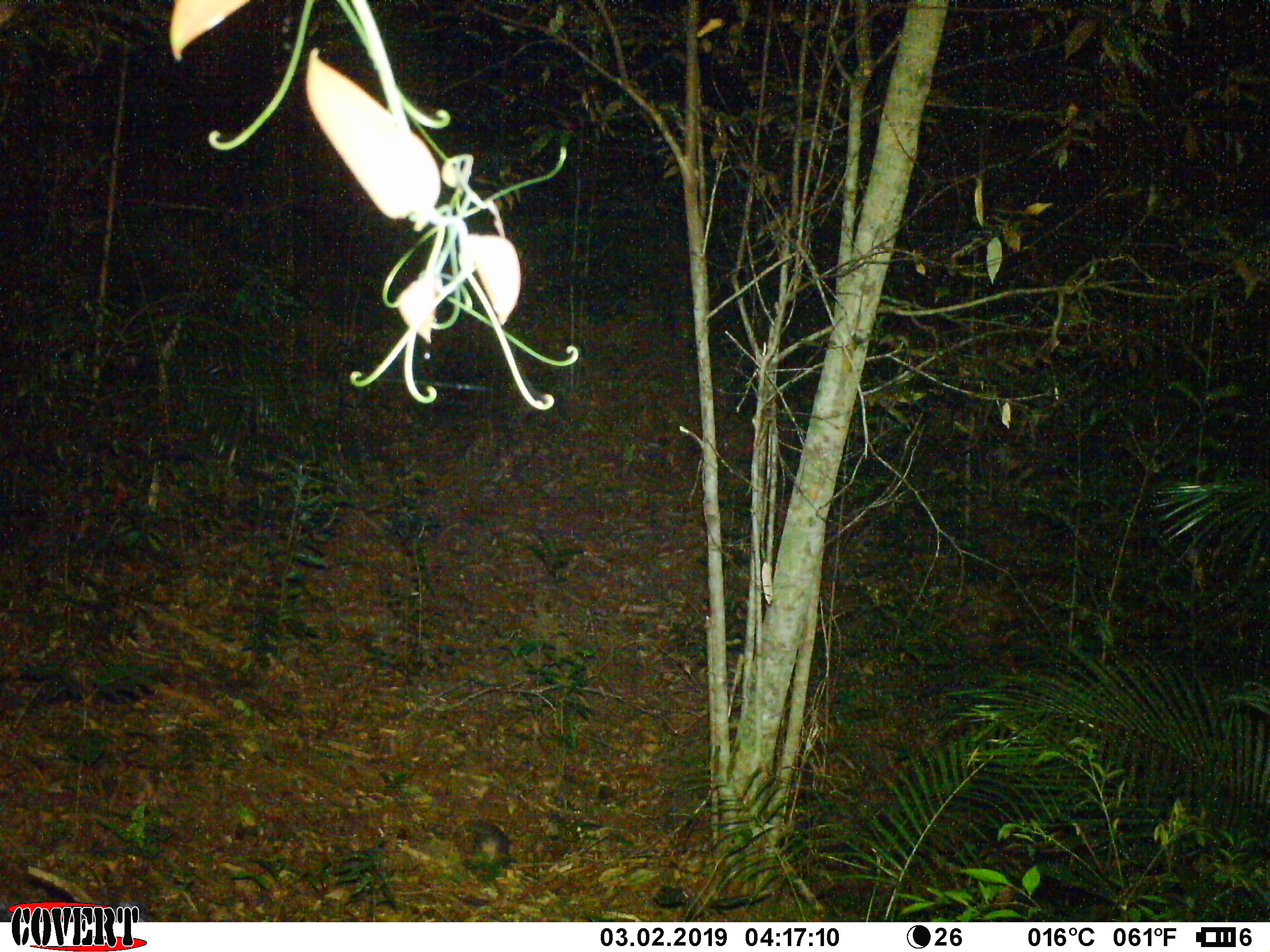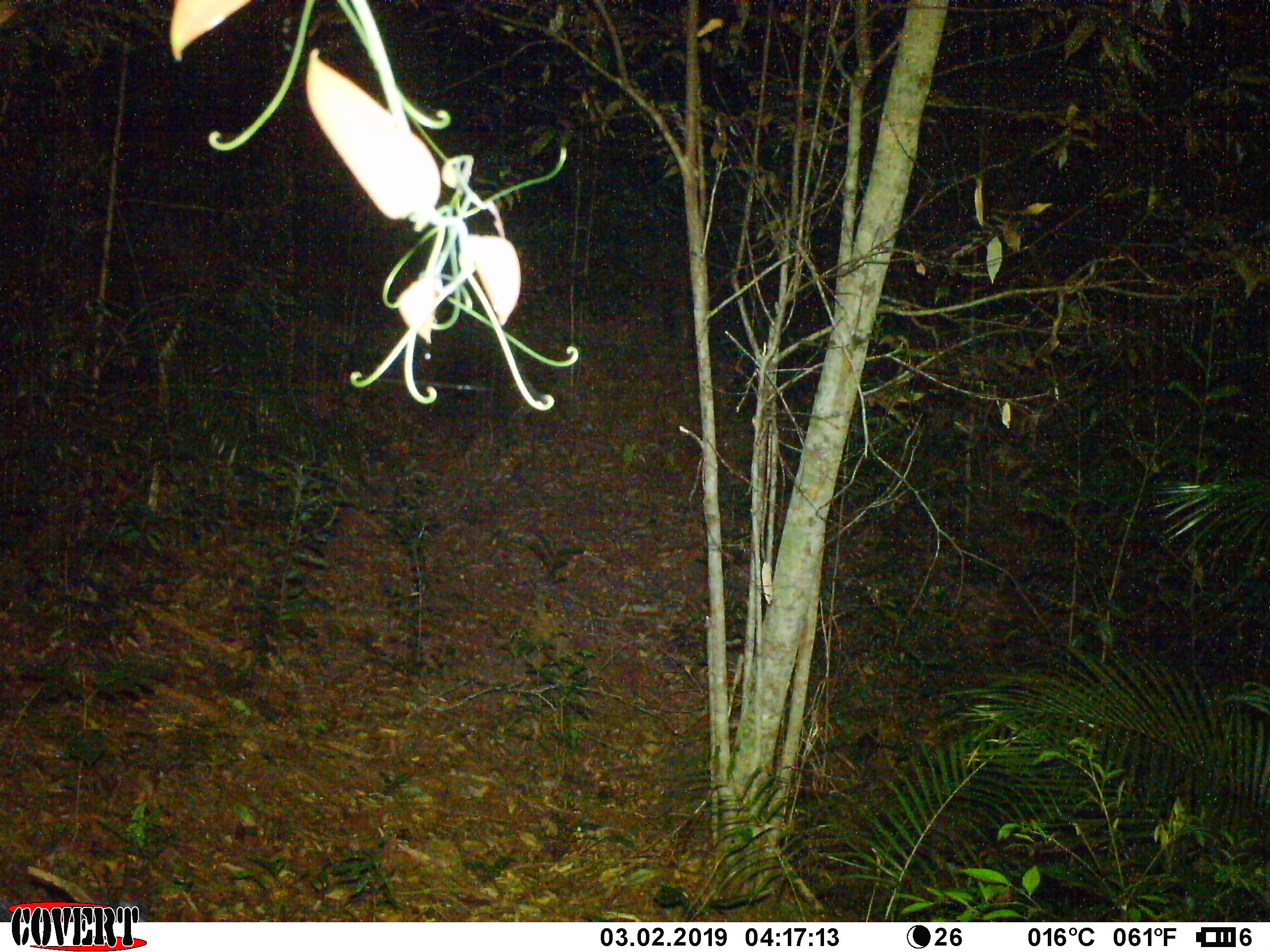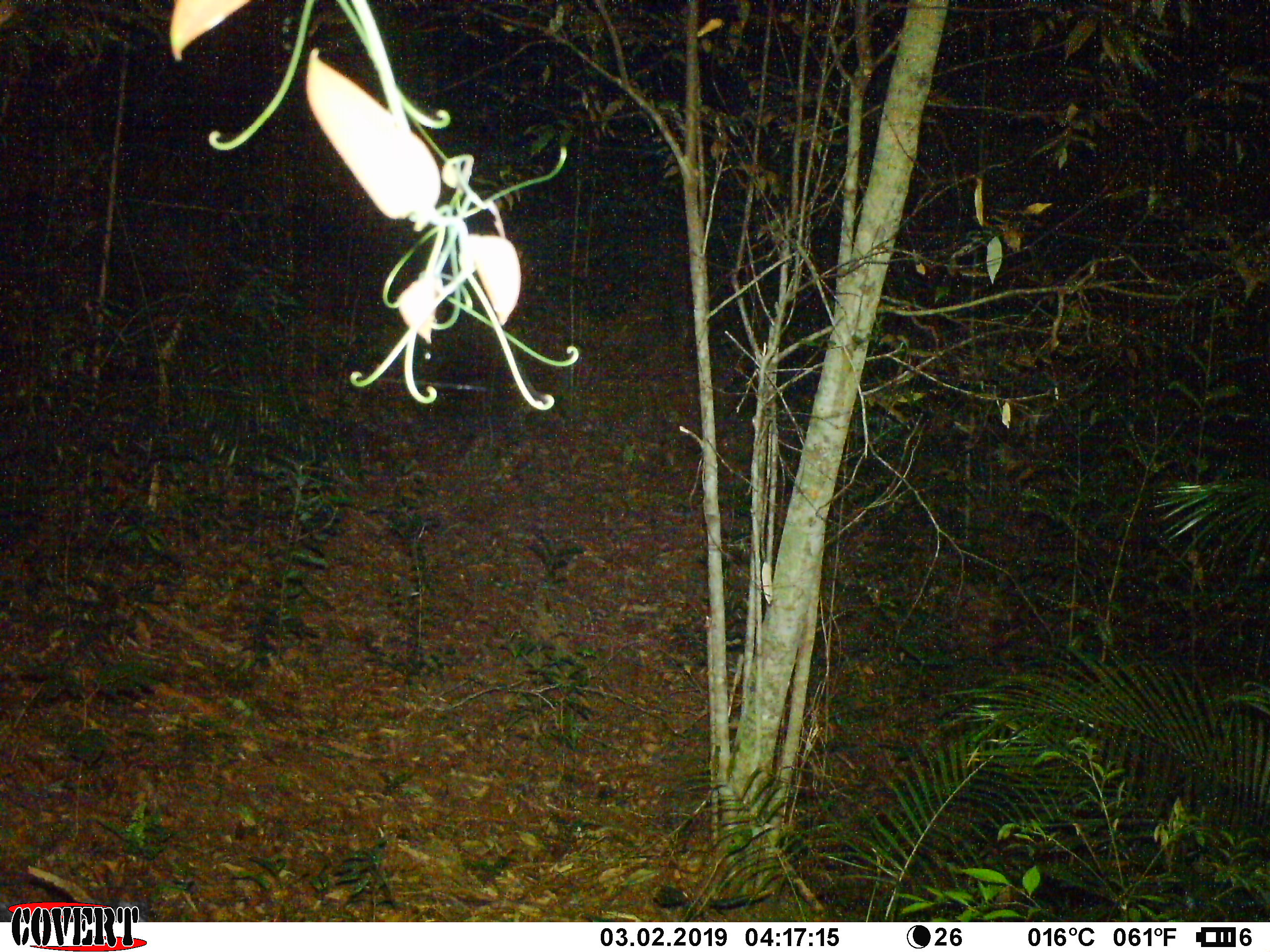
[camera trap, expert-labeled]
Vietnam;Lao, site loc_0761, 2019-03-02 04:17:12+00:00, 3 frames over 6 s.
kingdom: Animalia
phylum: Chordata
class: Mammalia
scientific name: Mammalia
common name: mammal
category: unidentified small mammal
Unidentified small mammal (mammal) (Mammalia). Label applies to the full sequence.